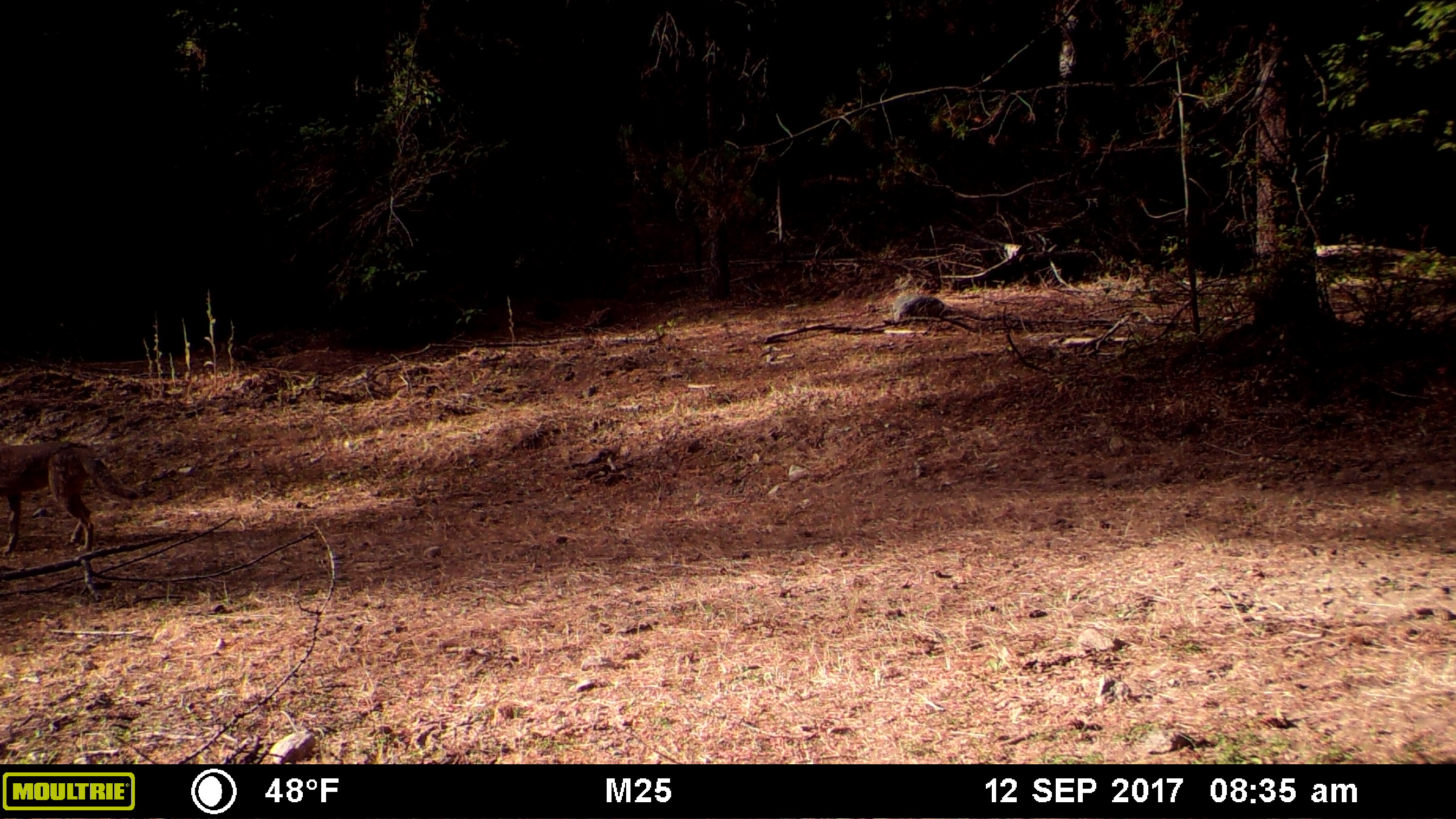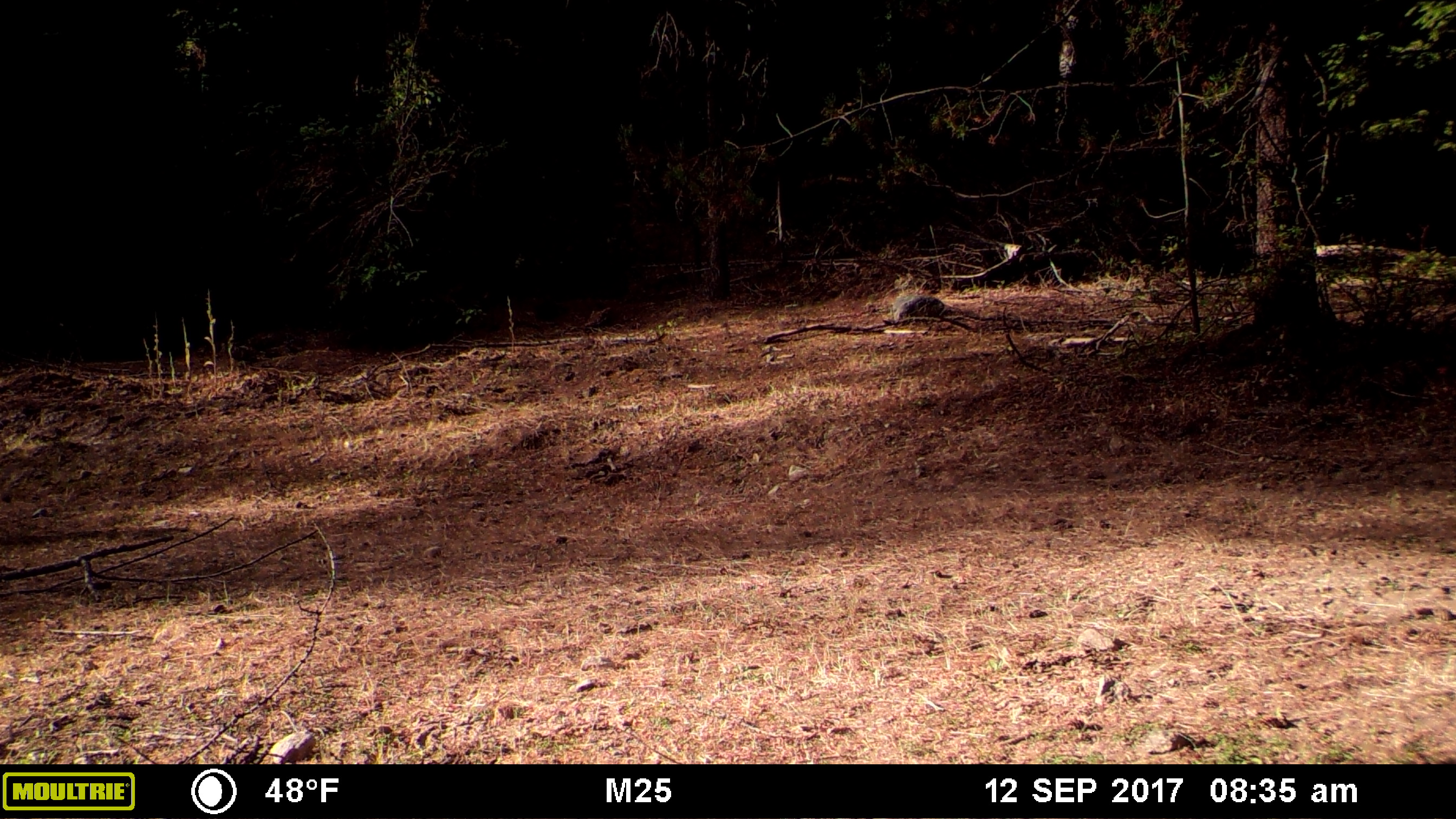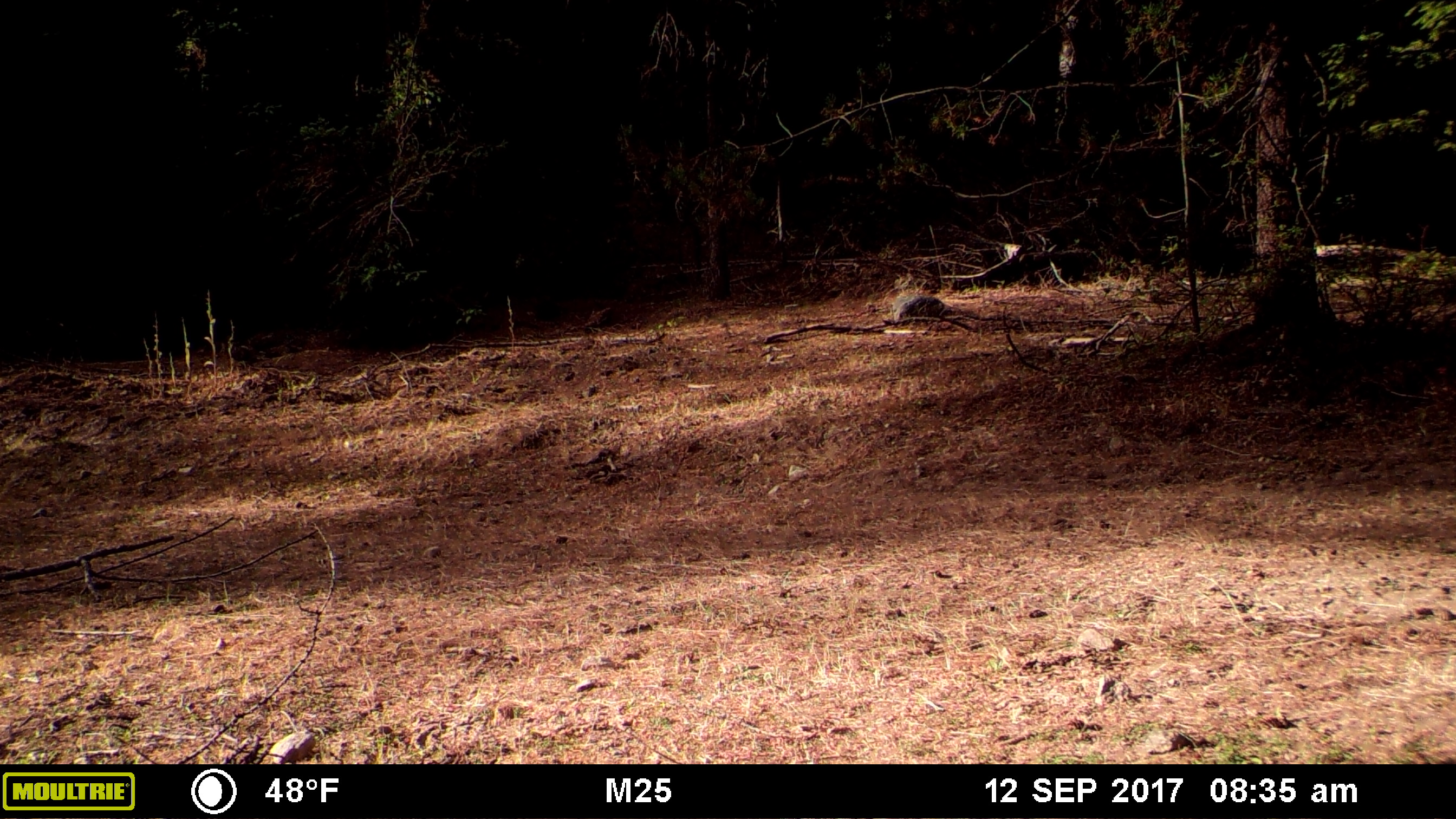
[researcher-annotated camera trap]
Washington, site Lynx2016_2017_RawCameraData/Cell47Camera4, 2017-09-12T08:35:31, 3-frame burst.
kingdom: Animalia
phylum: Chordata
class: Mammalia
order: Carnivora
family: Canidae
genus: Canis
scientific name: Canis latrans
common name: coyote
Canis latrans (coyote). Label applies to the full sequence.